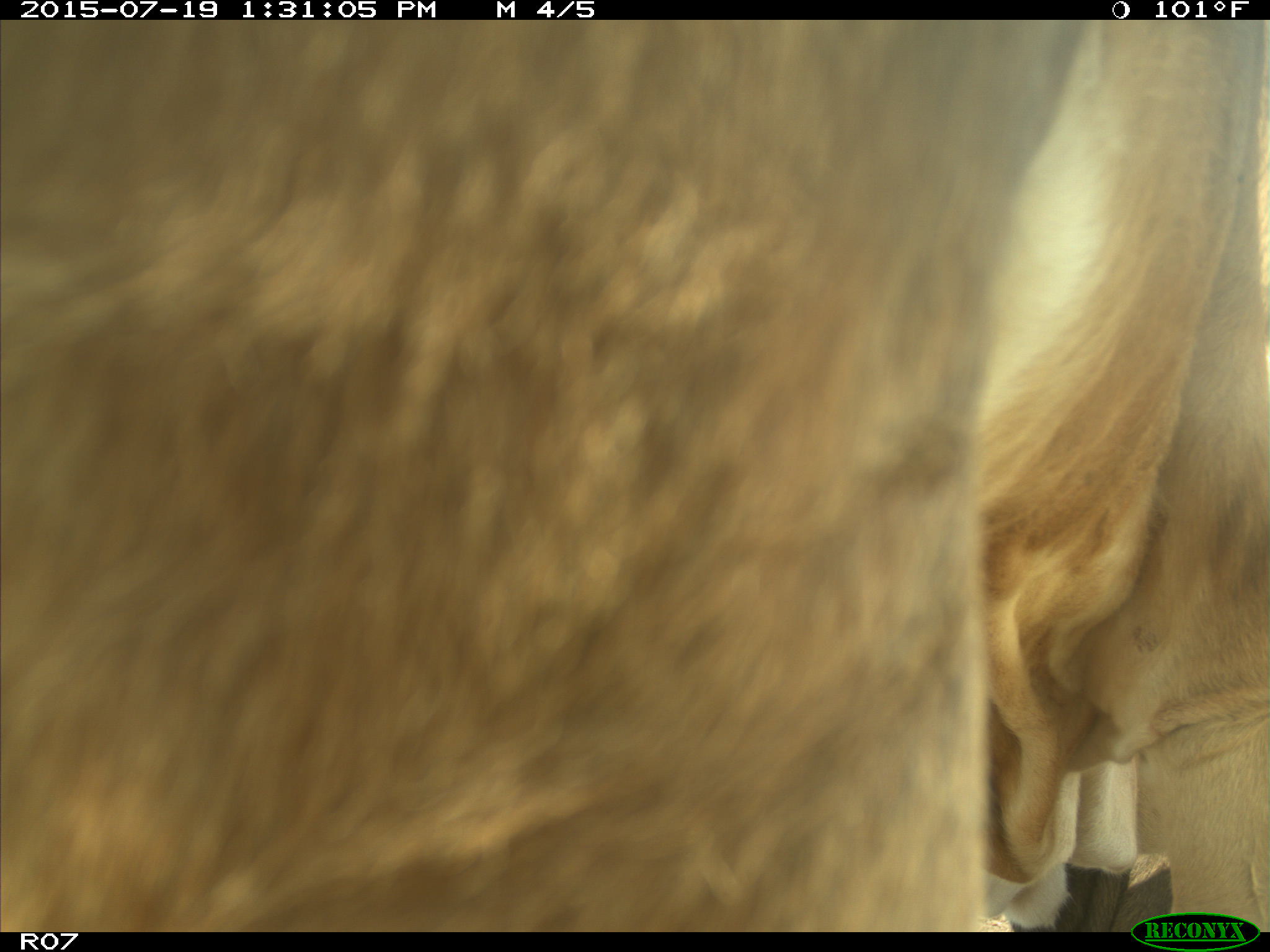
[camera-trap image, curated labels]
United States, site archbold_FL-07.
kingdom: Animalia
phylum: Chordata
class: Mammalia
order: Artiodactyla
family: Bovidae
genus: Bos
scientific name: Bos taurus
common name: domestic cow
Bos taurus (domestic cow).